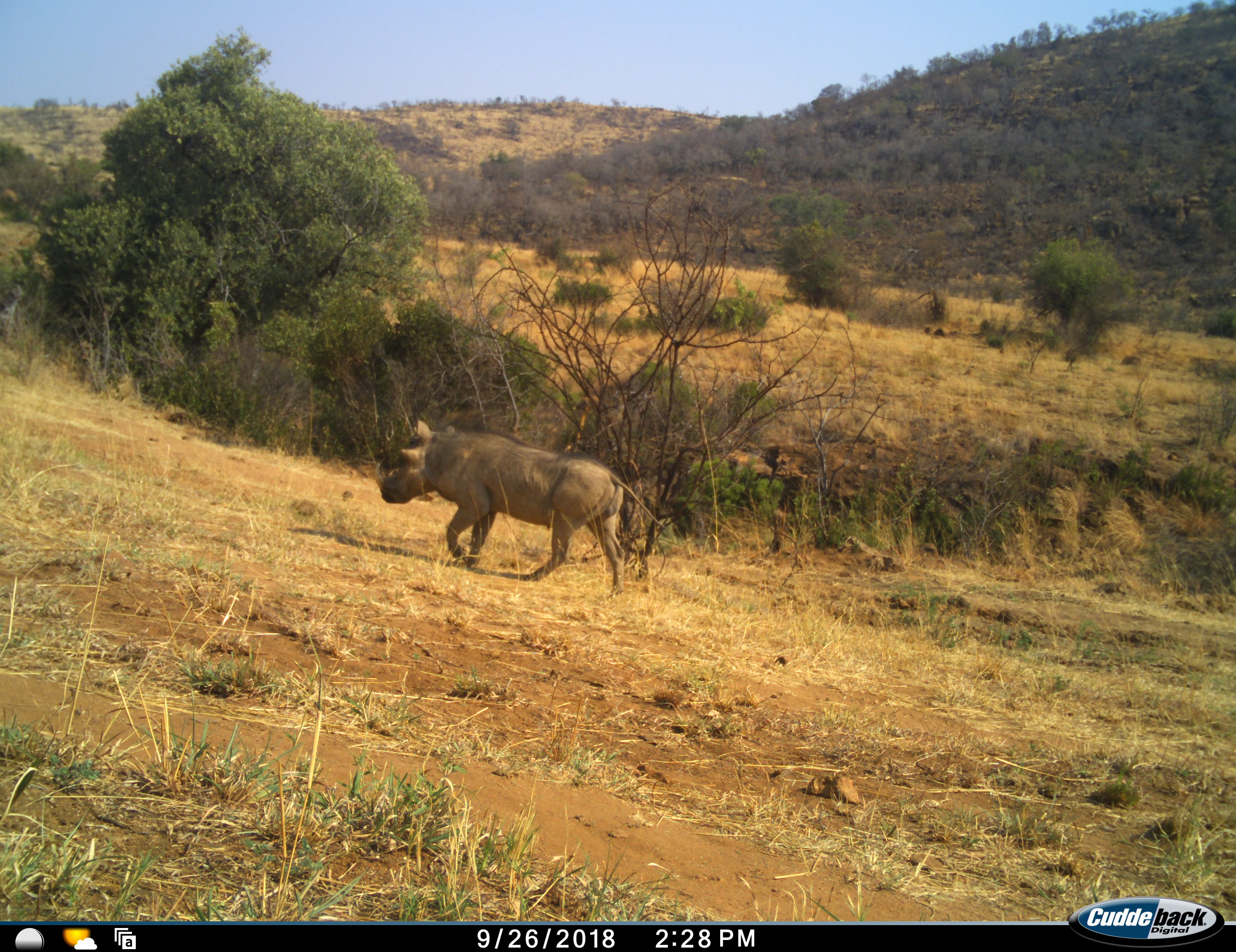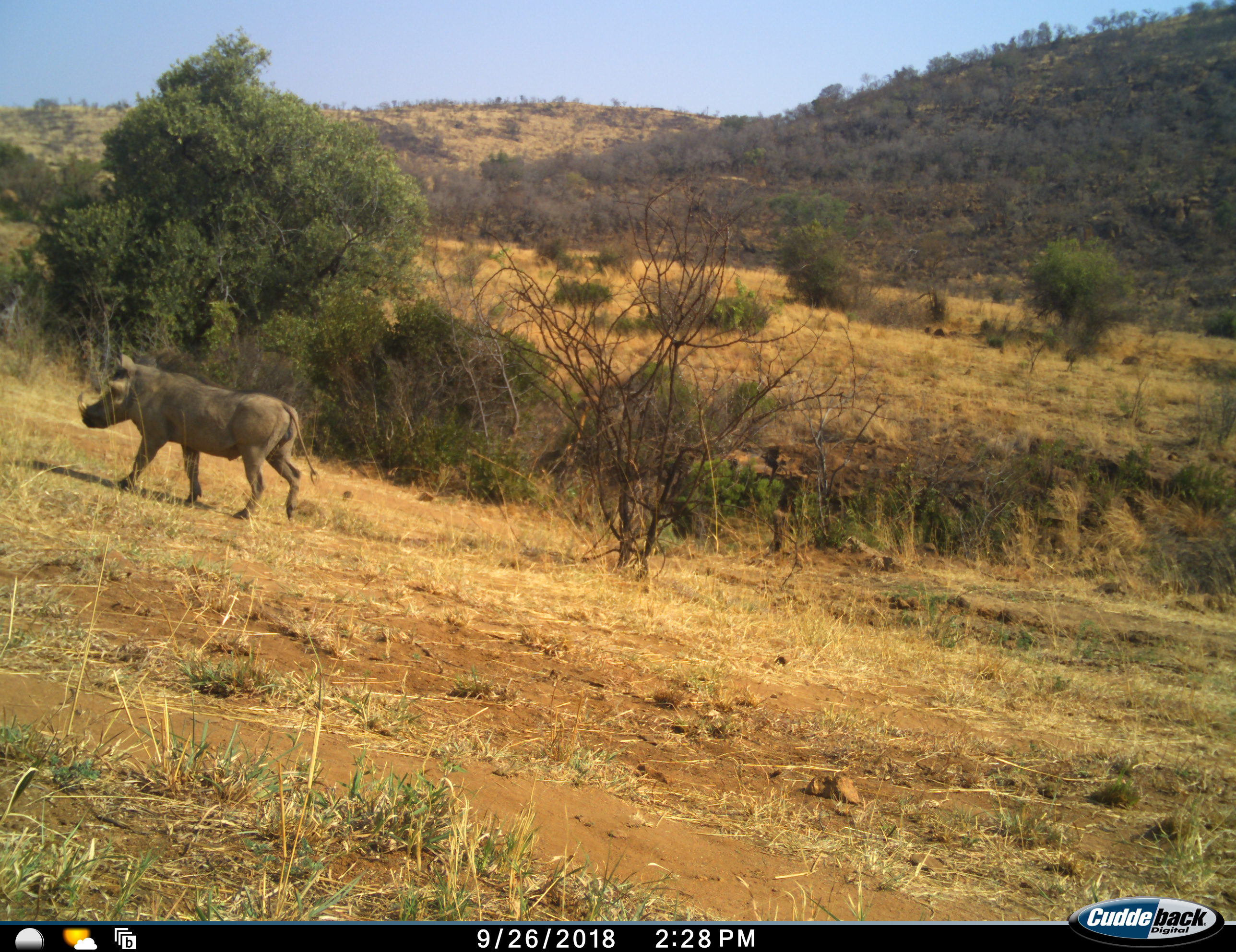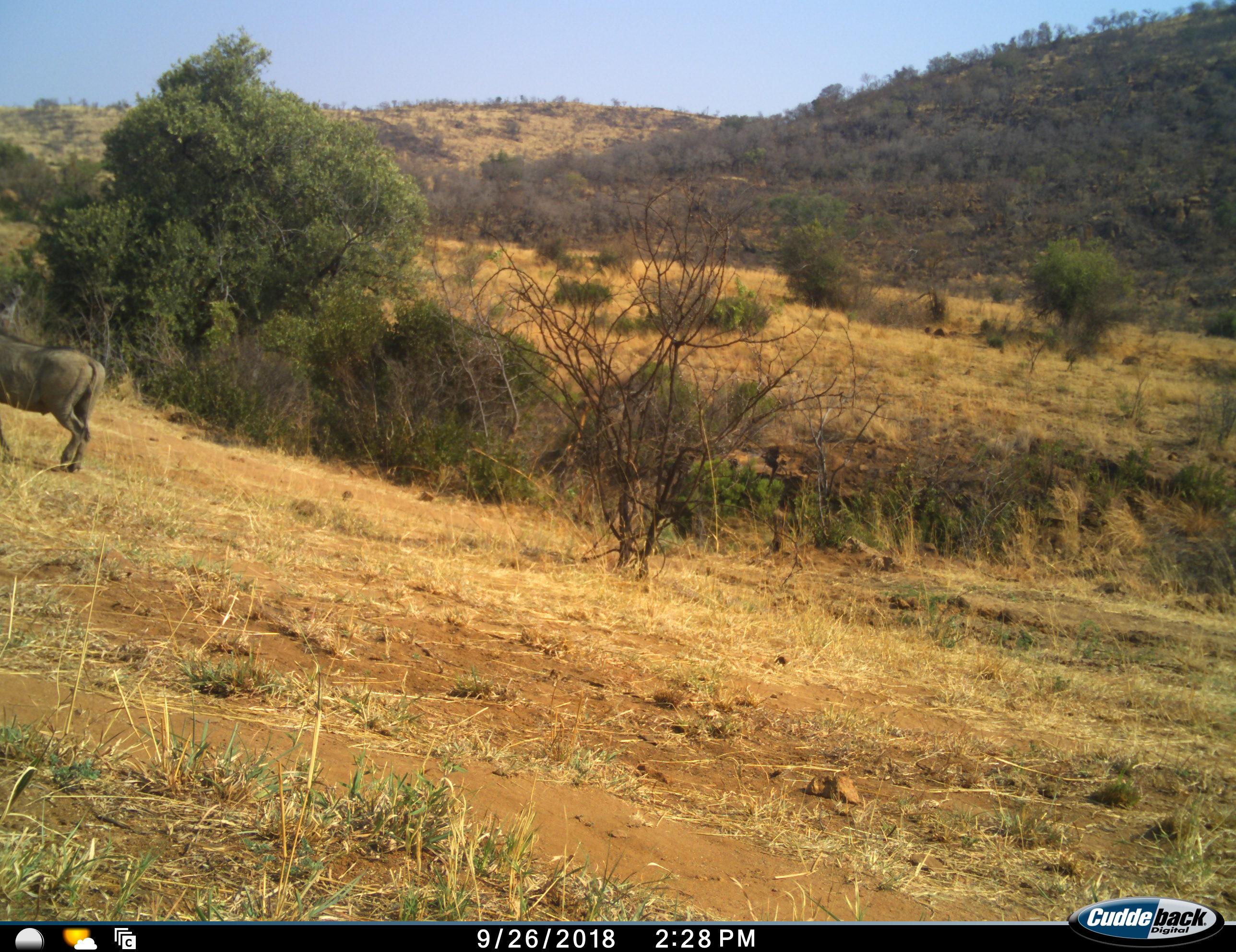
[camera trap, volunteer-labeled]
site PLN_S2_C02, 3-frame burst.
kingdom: Animalia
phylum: Chordata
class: Mammalia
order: Artiodactyla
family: Suidae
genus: Phacochoerus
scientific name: Phacochoerus africanus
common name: warthog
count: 1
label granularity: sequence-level